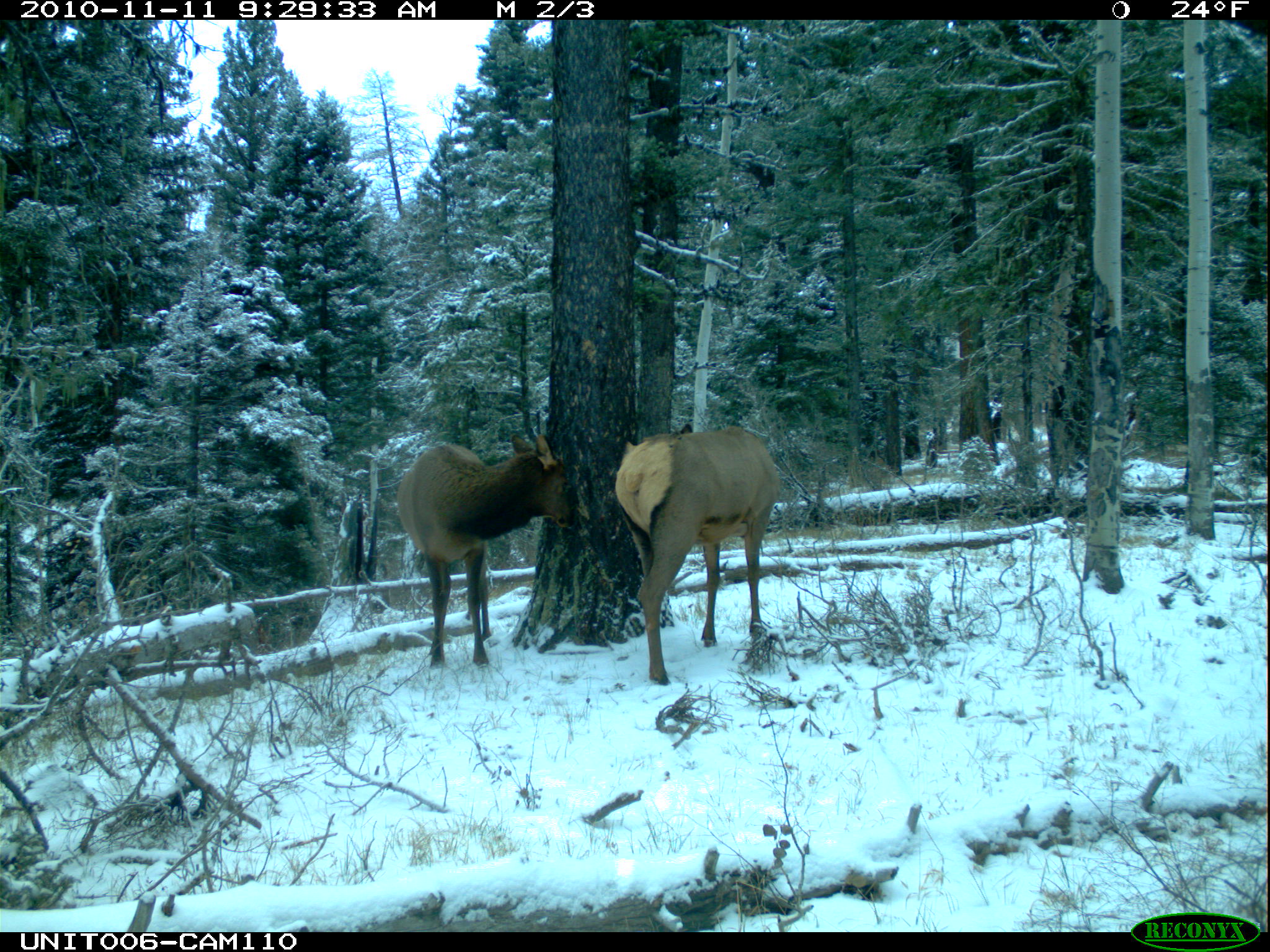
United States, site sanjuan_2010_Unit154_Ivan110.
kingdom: Animalia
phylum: Chordata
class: Mammalia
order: Artiodactyla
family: Cervidae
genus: Cervus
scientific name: Cervus elaphus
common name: red deer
Cervus elaphus (red deer).